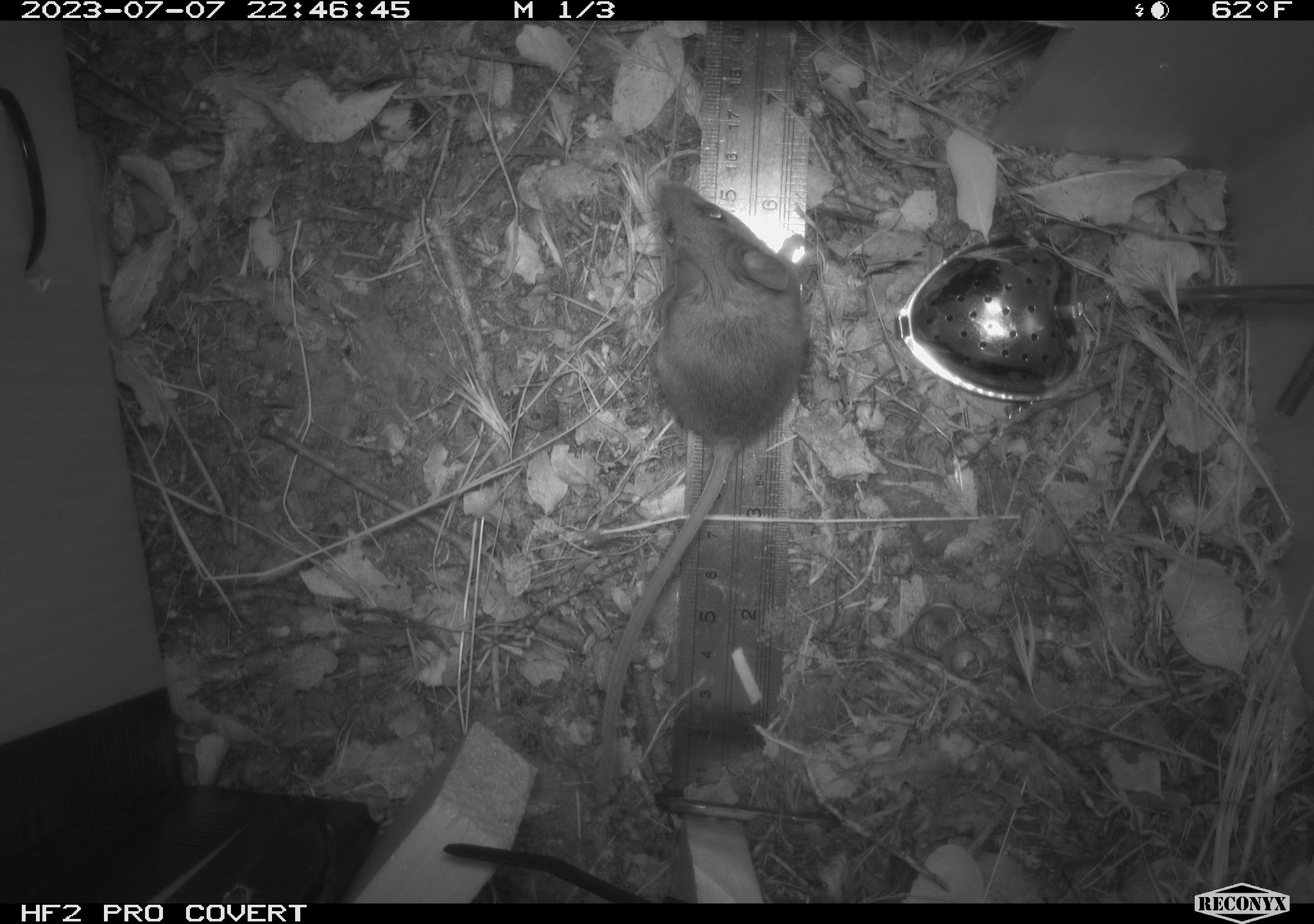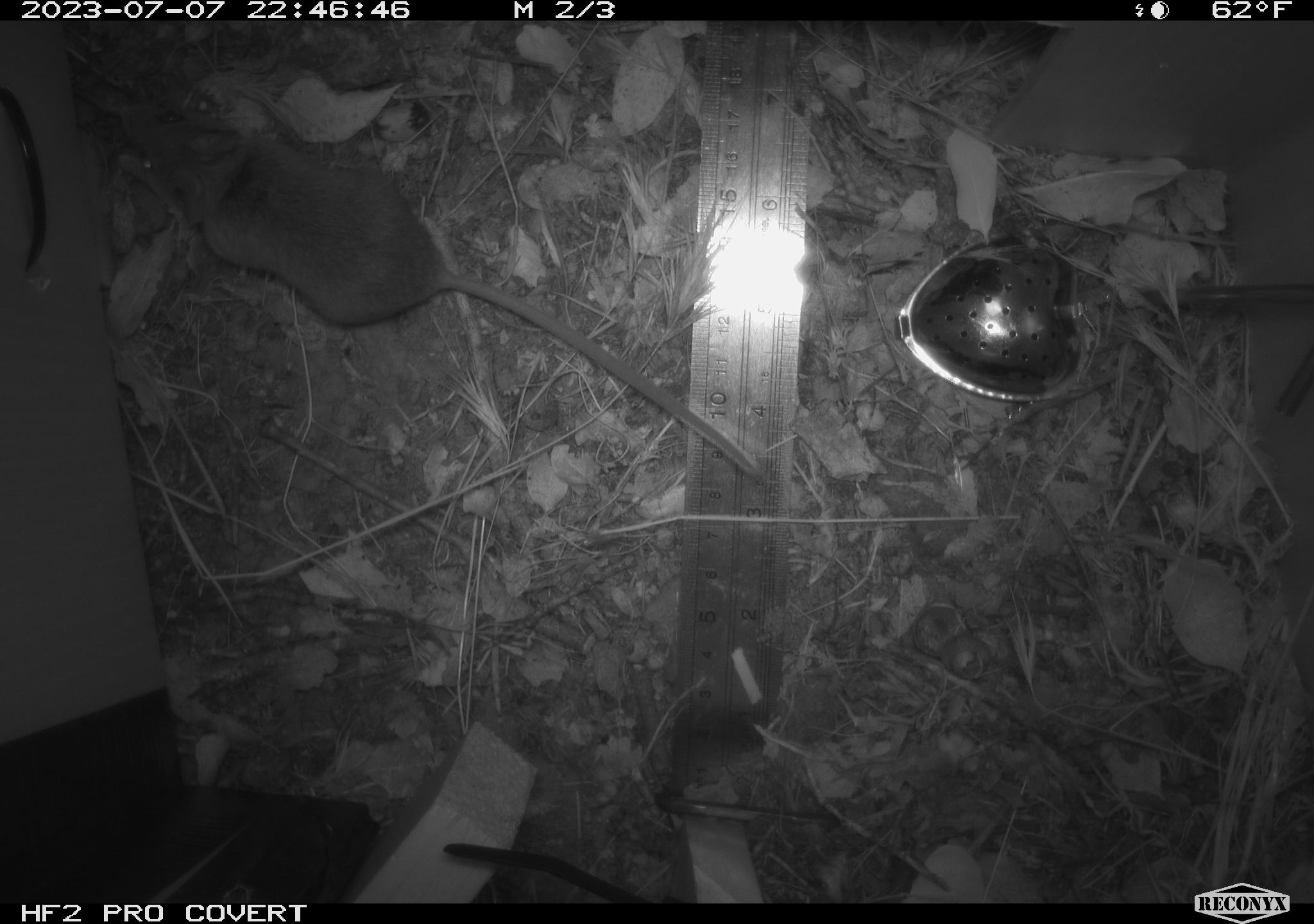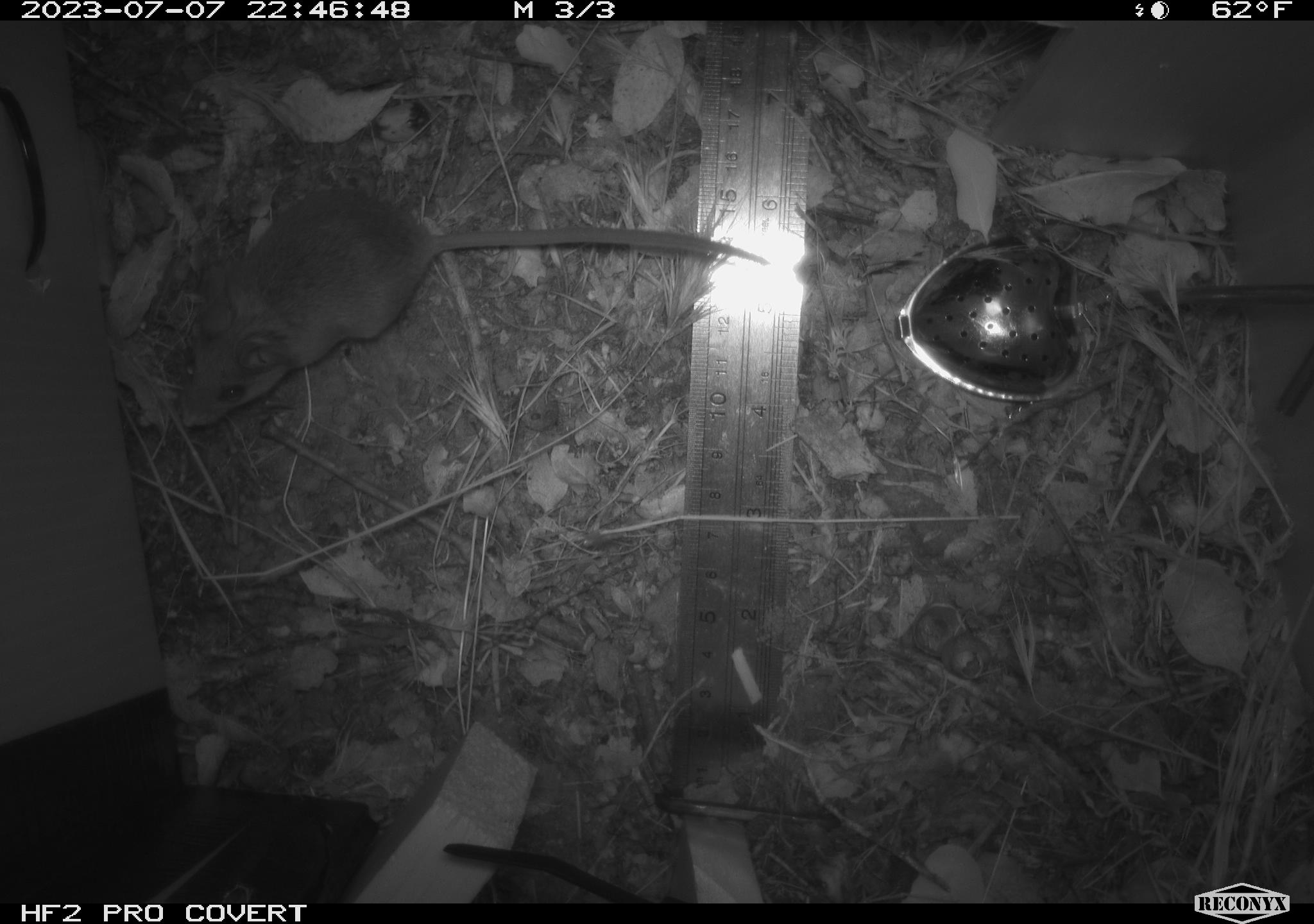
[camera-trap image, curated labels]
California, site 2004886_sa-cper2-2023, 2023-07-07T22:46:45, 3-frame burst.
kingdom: Animalia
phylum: Chordata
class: Mammalia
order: Rodentia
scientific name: Rodentia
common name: mouse species